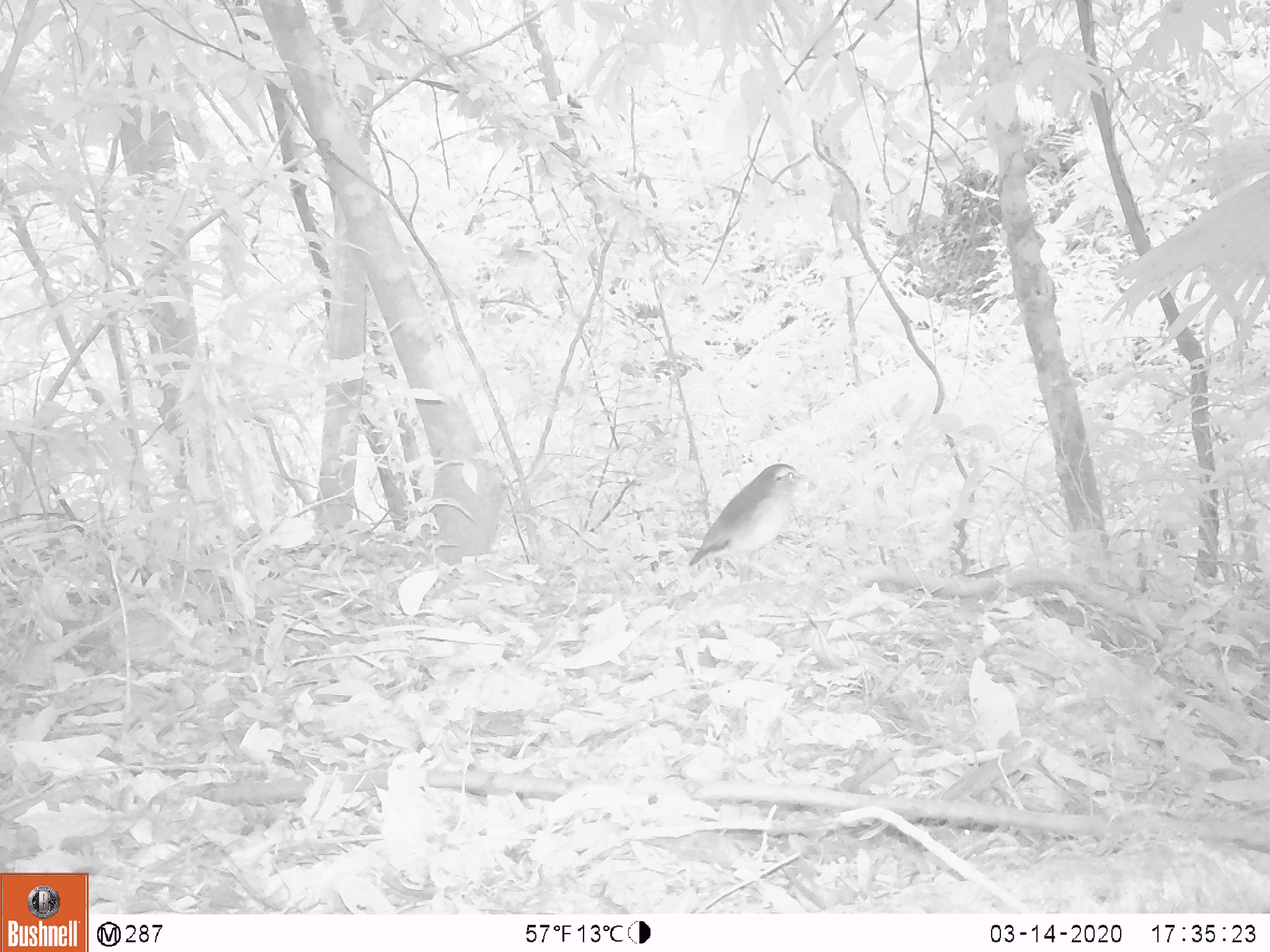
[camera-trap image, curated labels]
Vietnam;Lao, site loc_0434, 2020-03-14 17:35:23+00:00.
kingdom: Animalia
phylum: Chordata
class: Aves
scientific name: Aves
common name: bird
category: unidentified bird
Unidentified bird (bird) (Aves). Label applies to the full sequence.